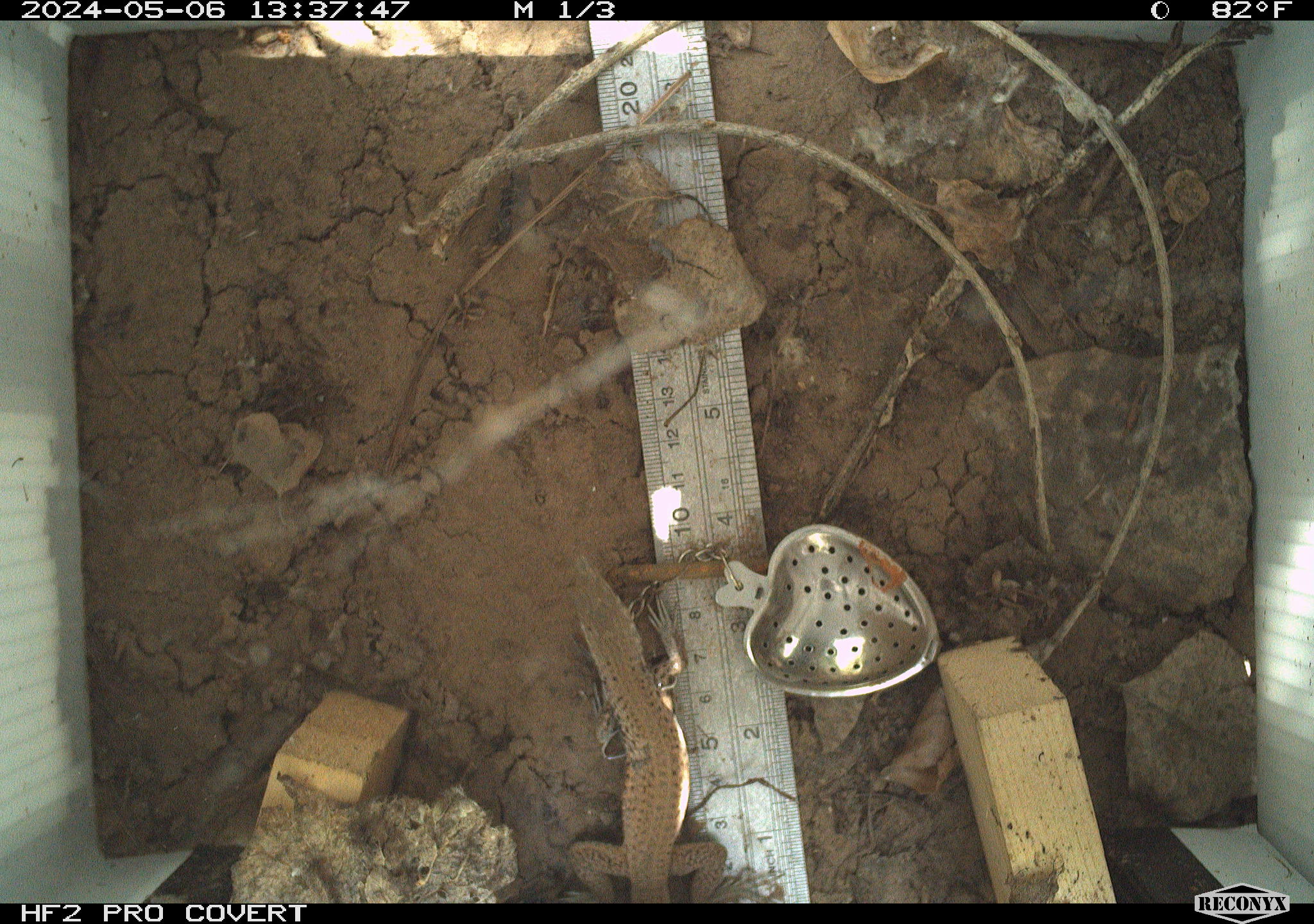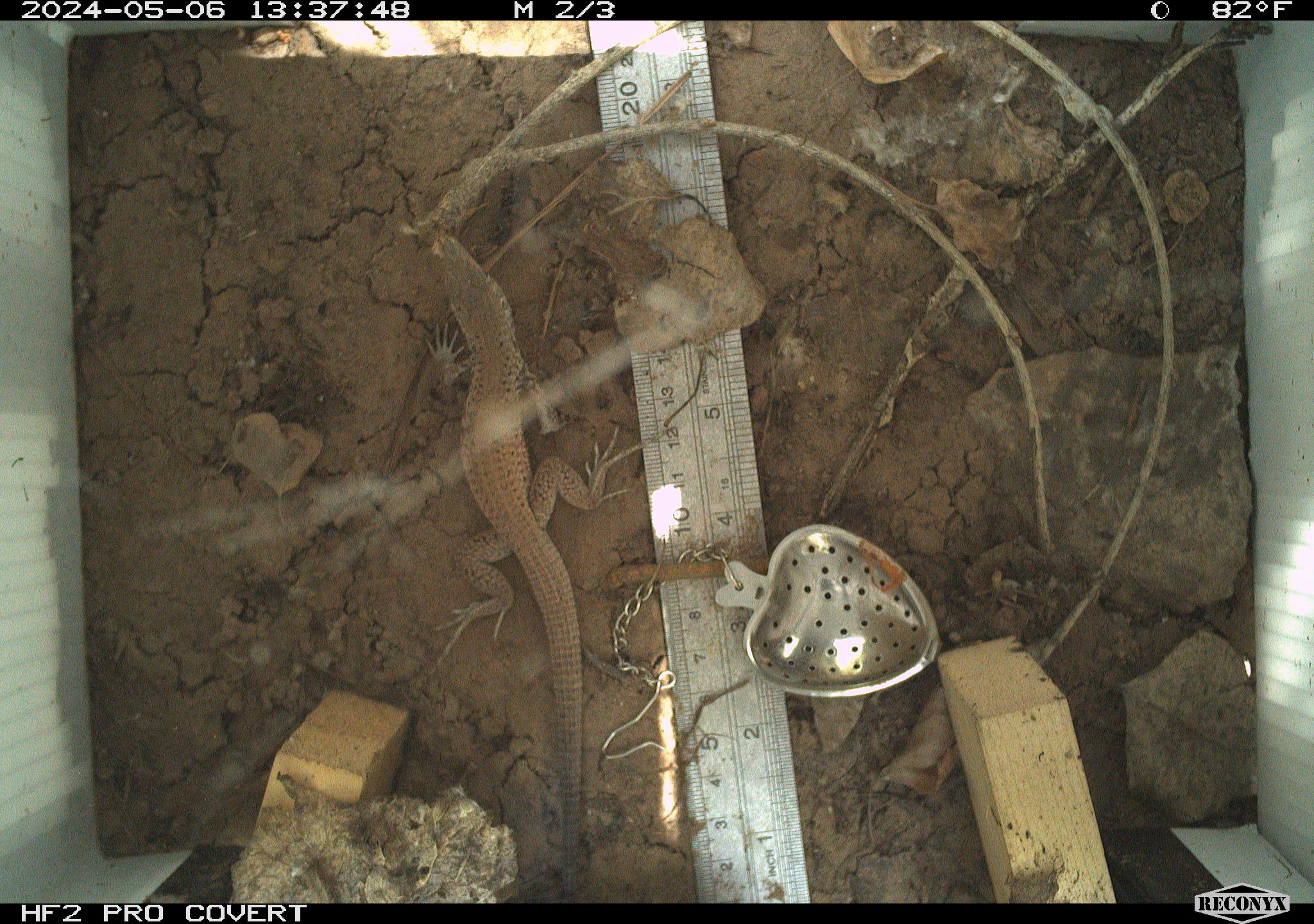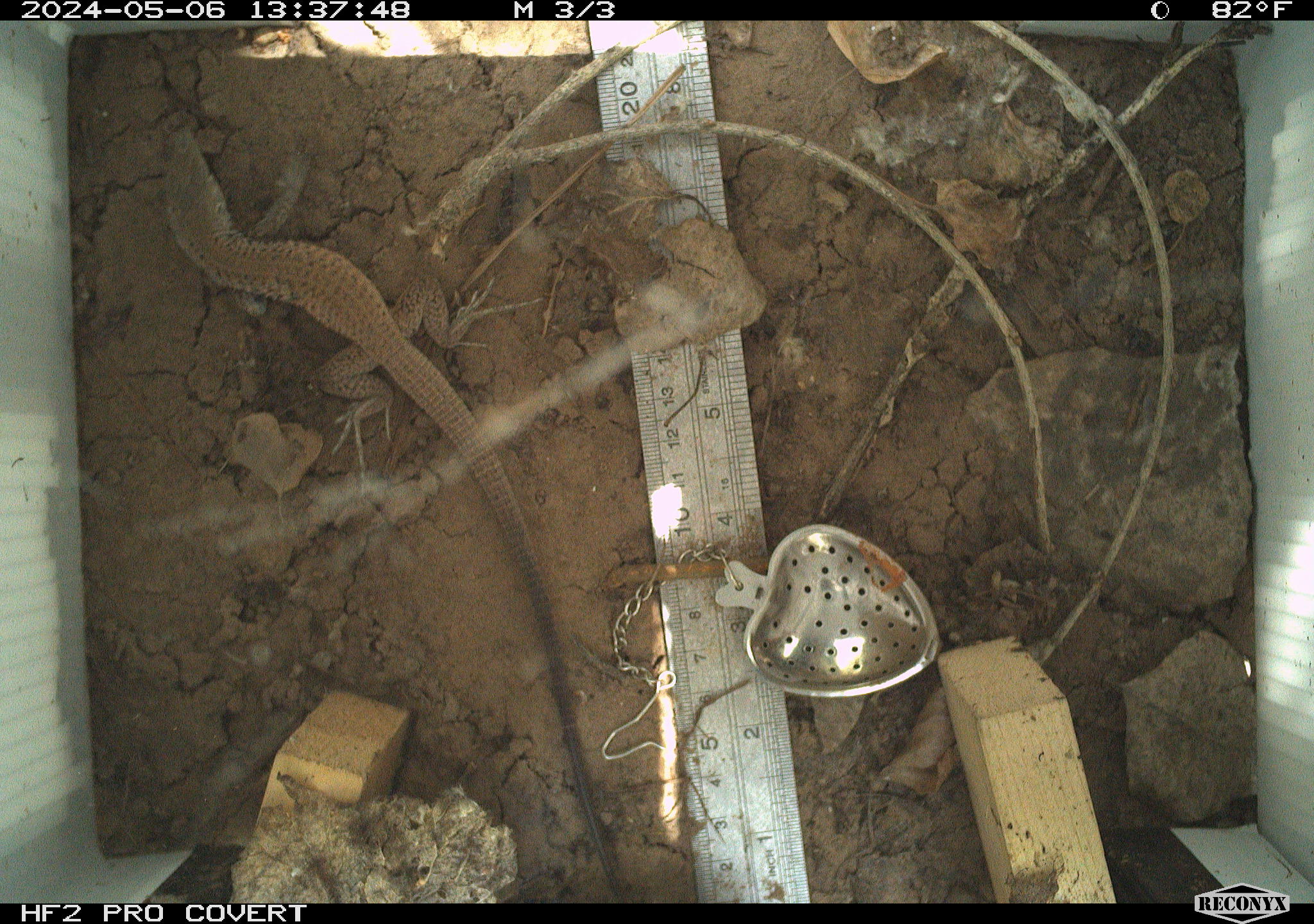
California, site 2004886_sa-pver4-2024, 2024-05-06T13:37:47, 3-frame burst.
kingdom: Animalia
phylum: Chordata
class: Reptilia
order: Squamata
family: Teiidae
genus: Aspidoscelis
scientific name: Aspidoscelis tigris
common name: western whiptail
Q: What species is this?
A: Western whiptail (Aspidoscelis tigris).